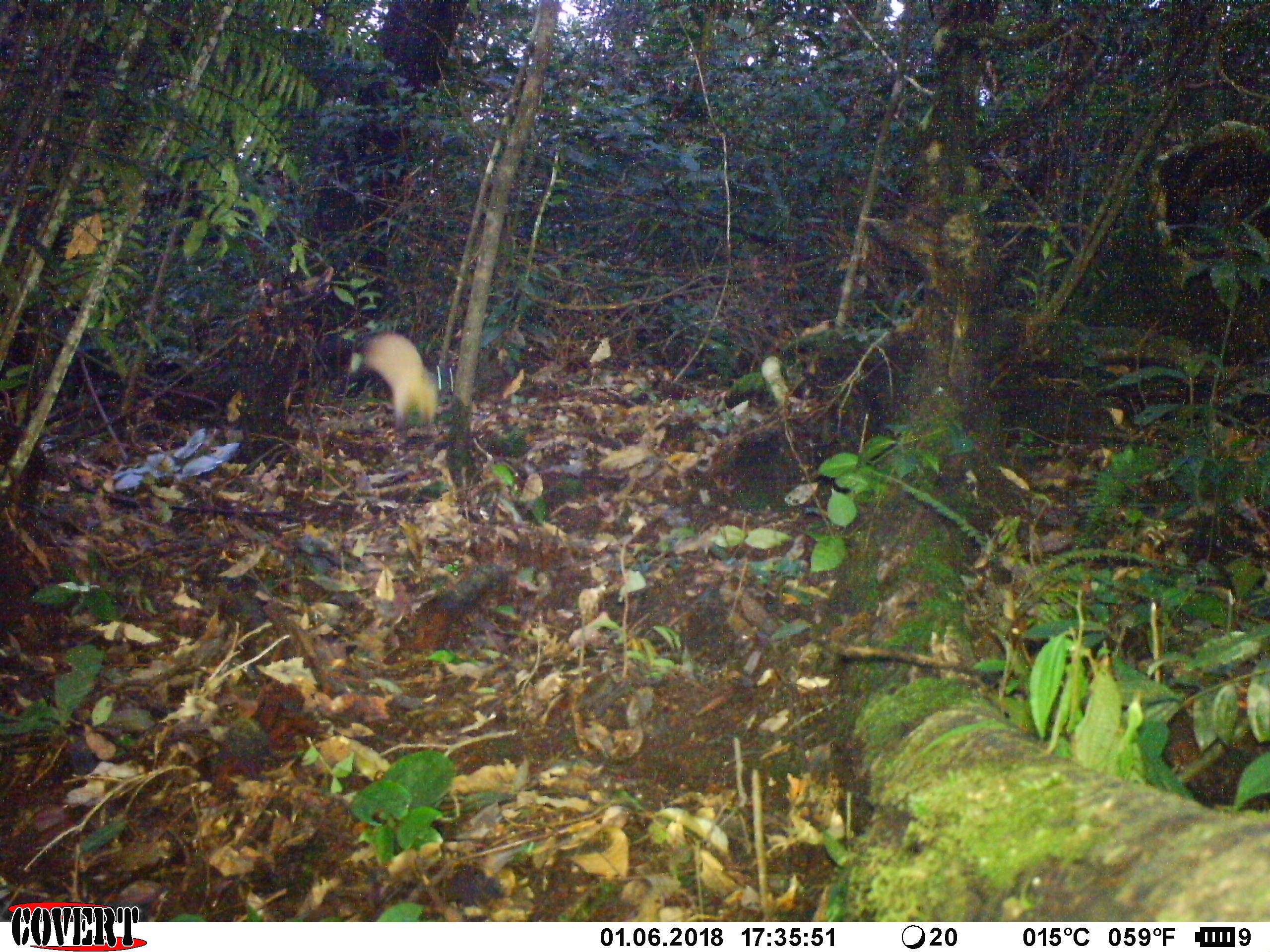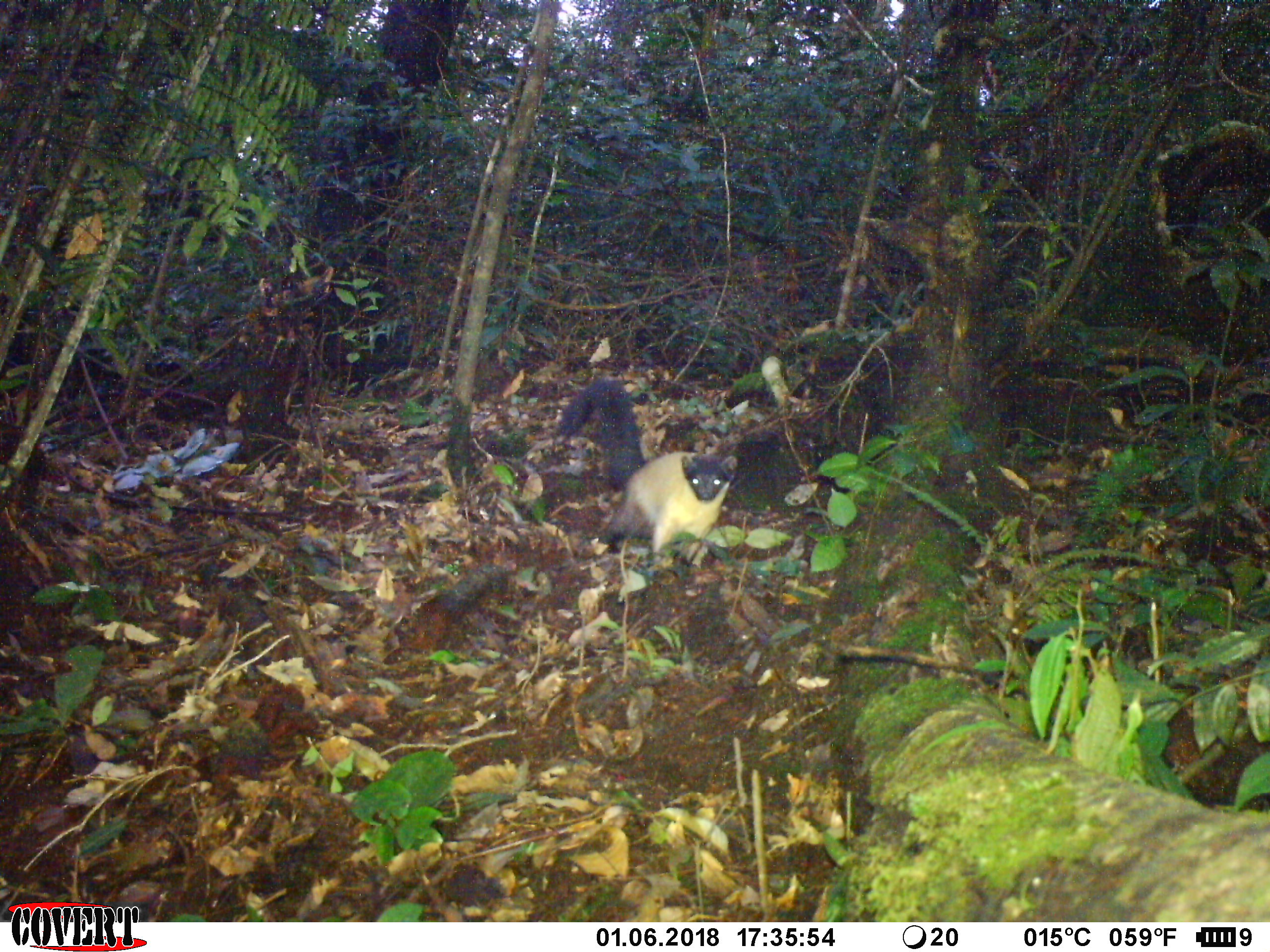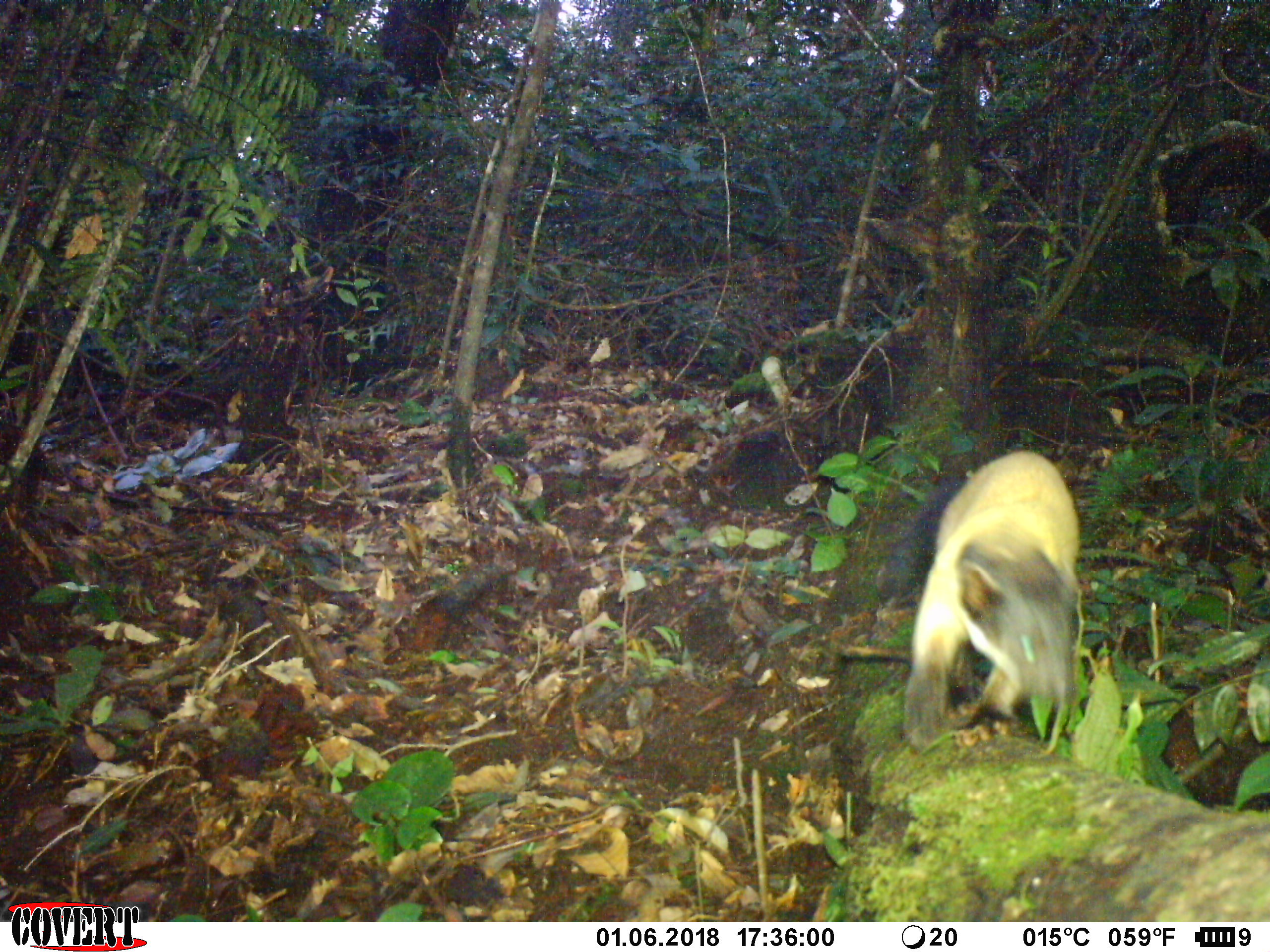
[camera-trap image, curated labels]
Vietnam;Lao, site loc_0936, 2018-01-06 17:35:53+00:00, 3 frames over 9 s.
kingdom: Animalia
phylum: Chordata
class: Mammalia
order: Carnivora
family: Mustelidae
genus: Martes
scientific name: Martes flavigula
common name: yellow-throated marten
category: yellow throated marten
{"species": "yellow throated marten (yellow-throated marten) (Martes flavigula)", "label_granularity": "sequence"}